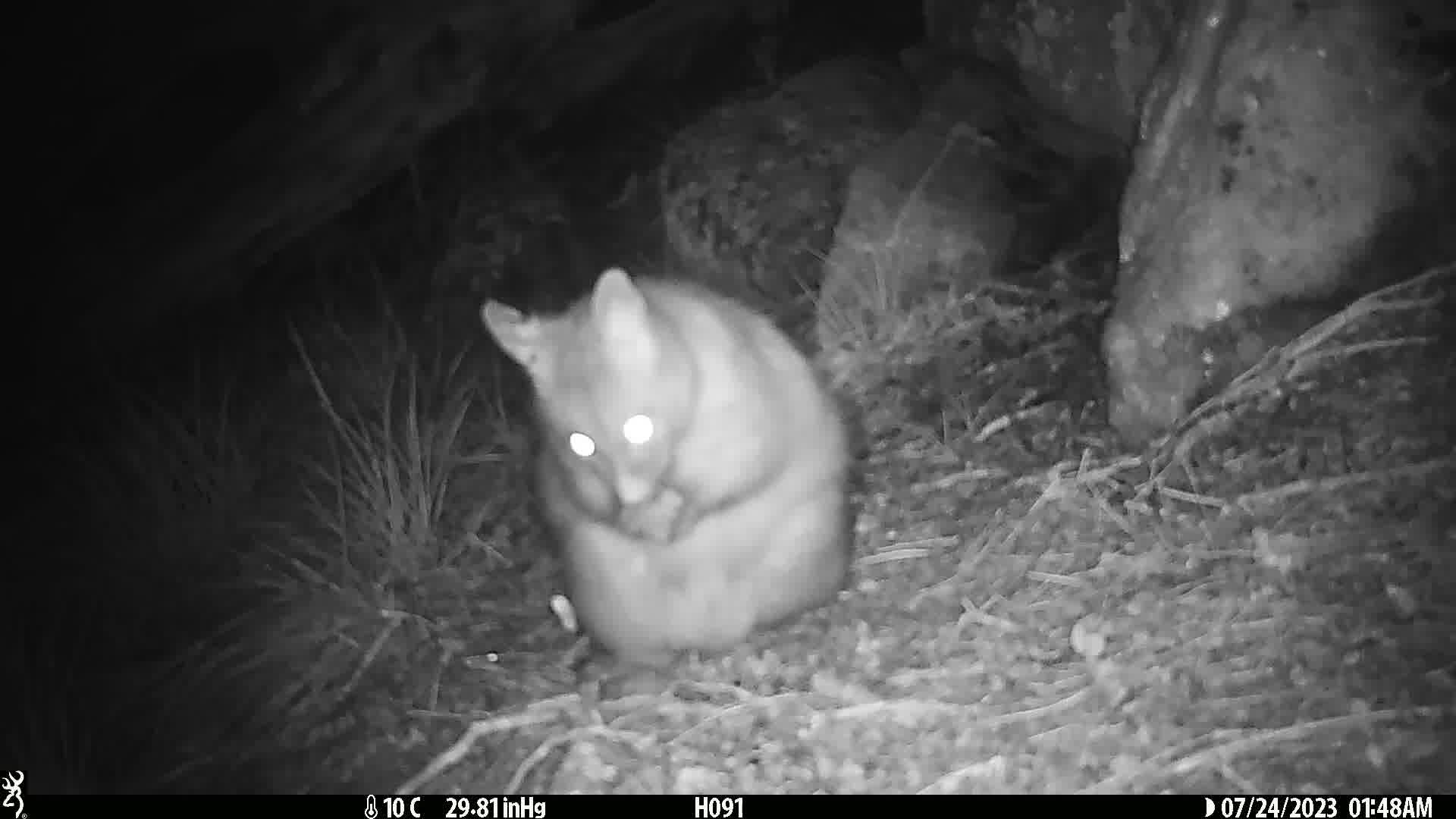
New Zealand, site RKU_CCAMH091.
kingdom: Animalia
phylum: Chordata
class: Mammalia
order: Diprotodontia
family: Phalangeridae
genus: Trichosurus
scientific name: Trichosurus vulpecula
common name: common brushtail possum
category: possum